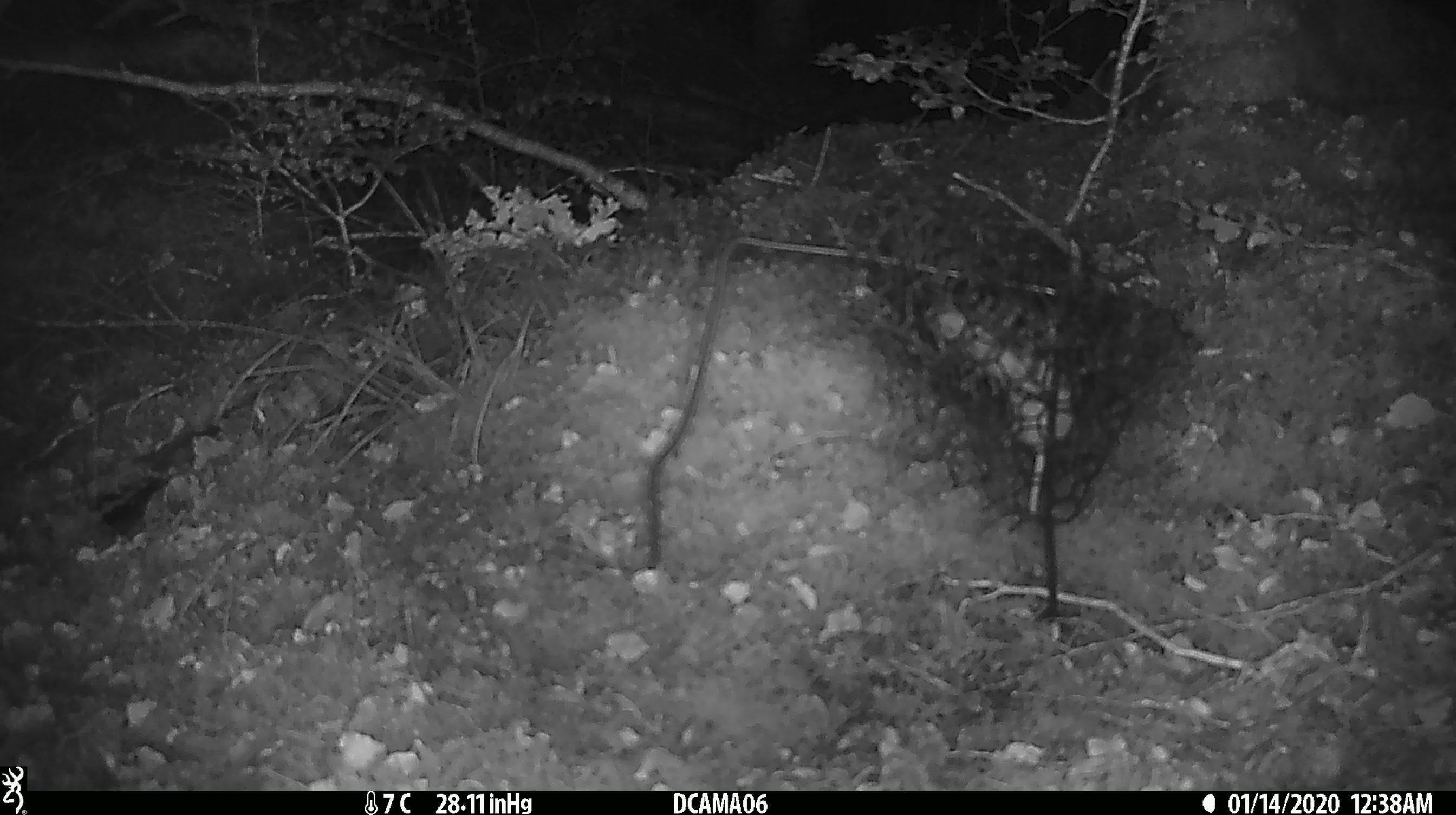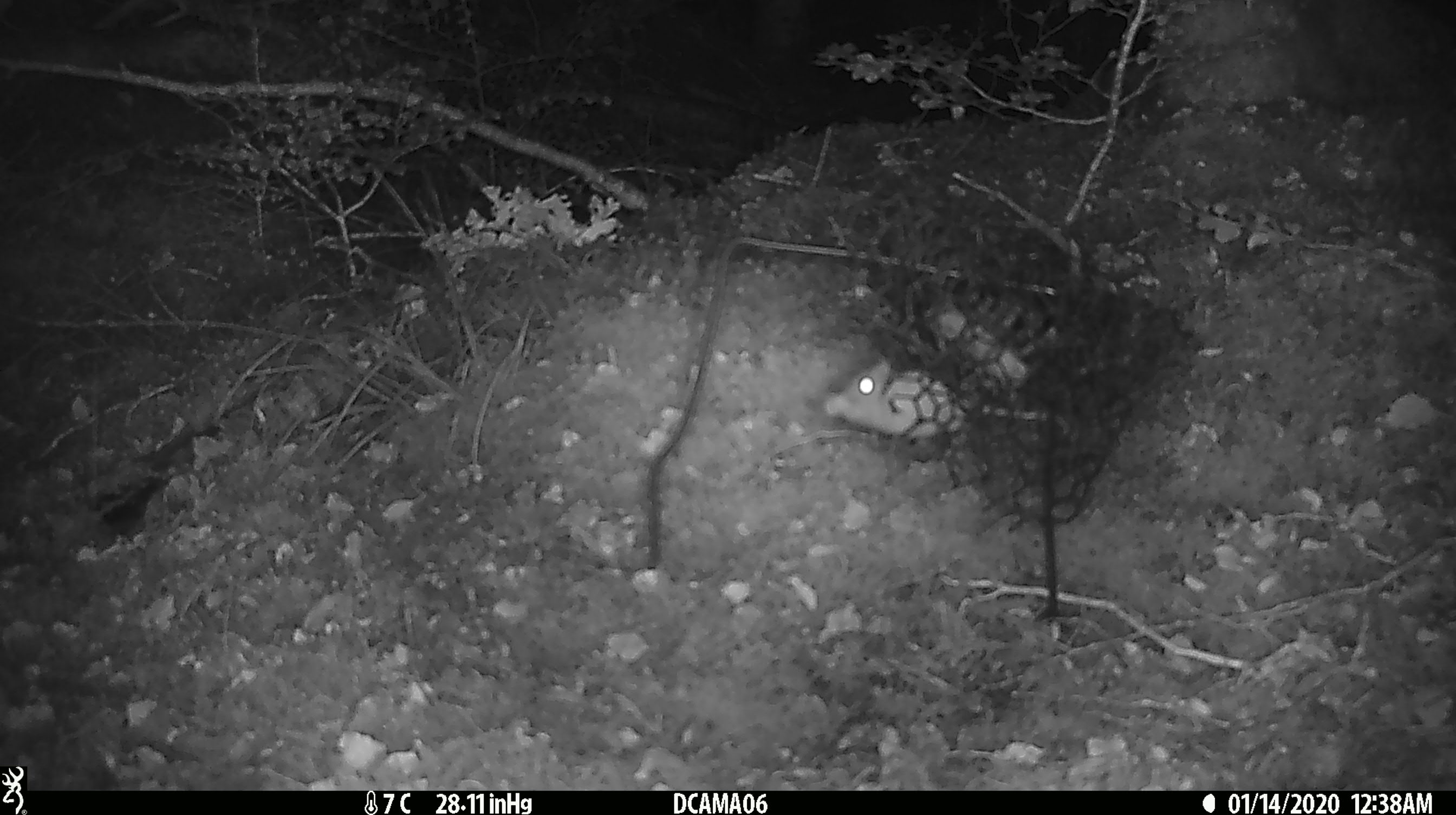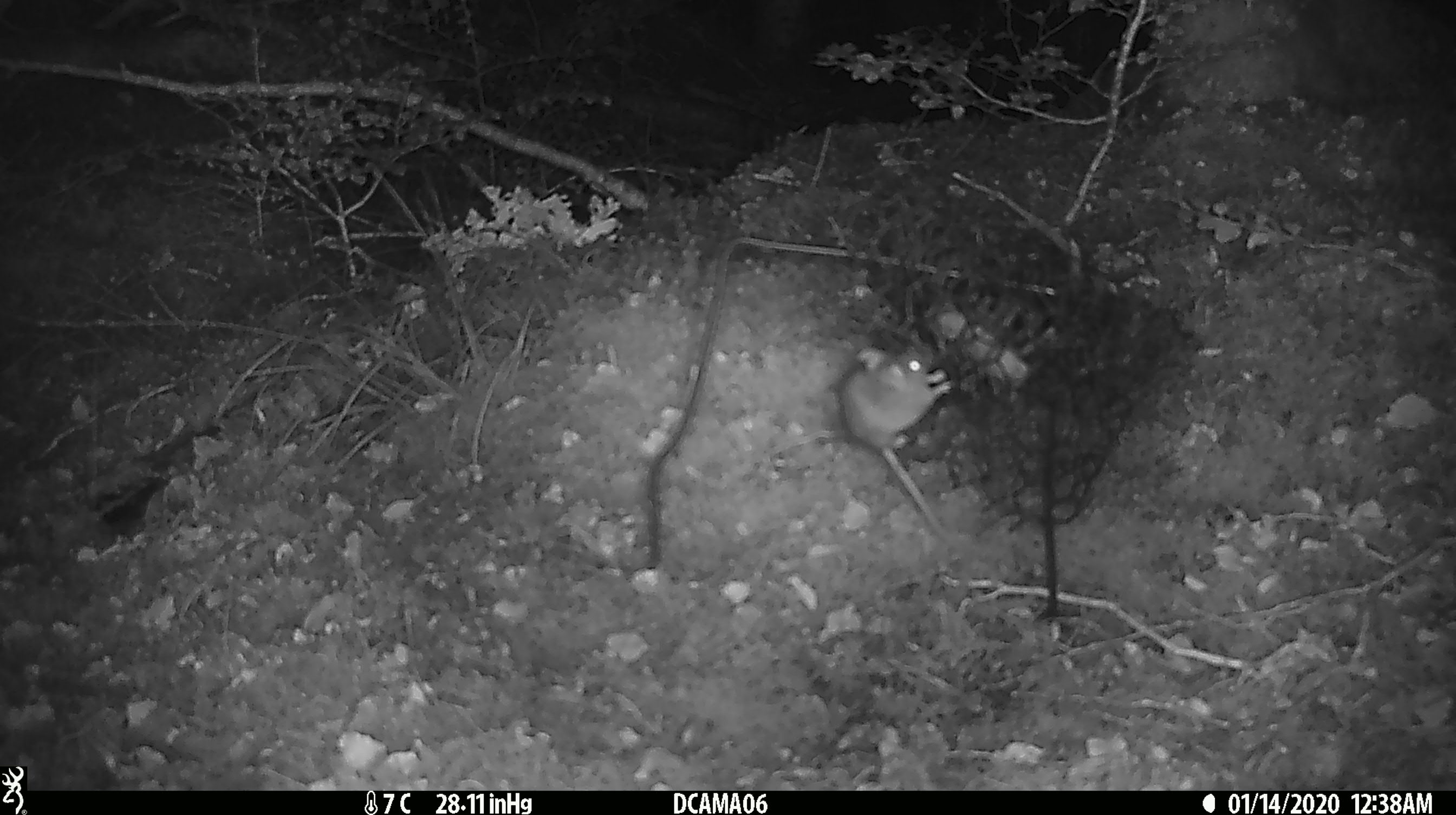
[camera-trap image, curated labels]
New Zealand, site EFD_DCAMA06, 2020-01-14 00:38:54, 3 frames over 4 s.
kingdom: Animalia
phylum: Chordata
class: Mammalia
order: Rodentia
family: Muridae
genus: Mus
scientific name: Mus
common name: mouse